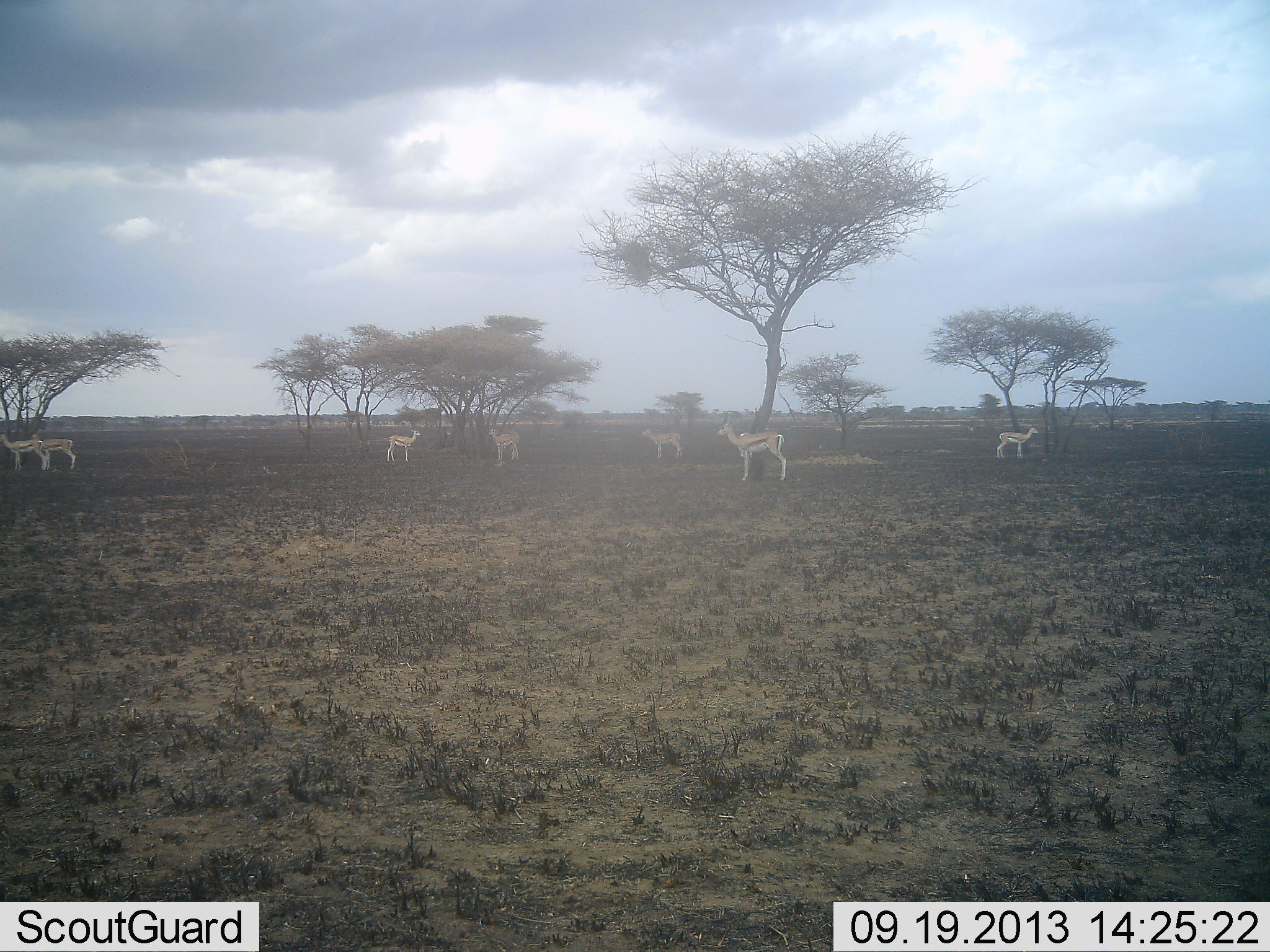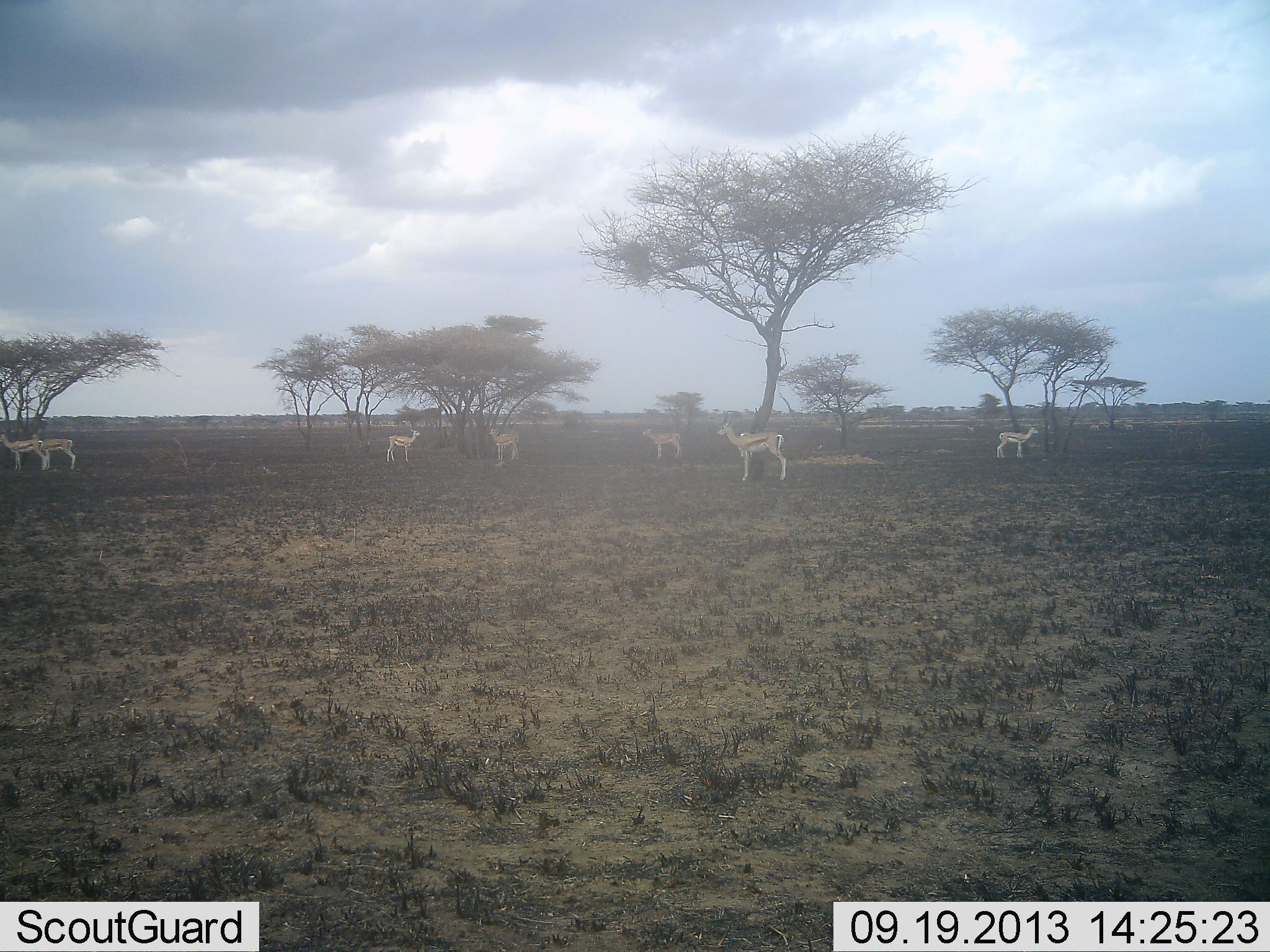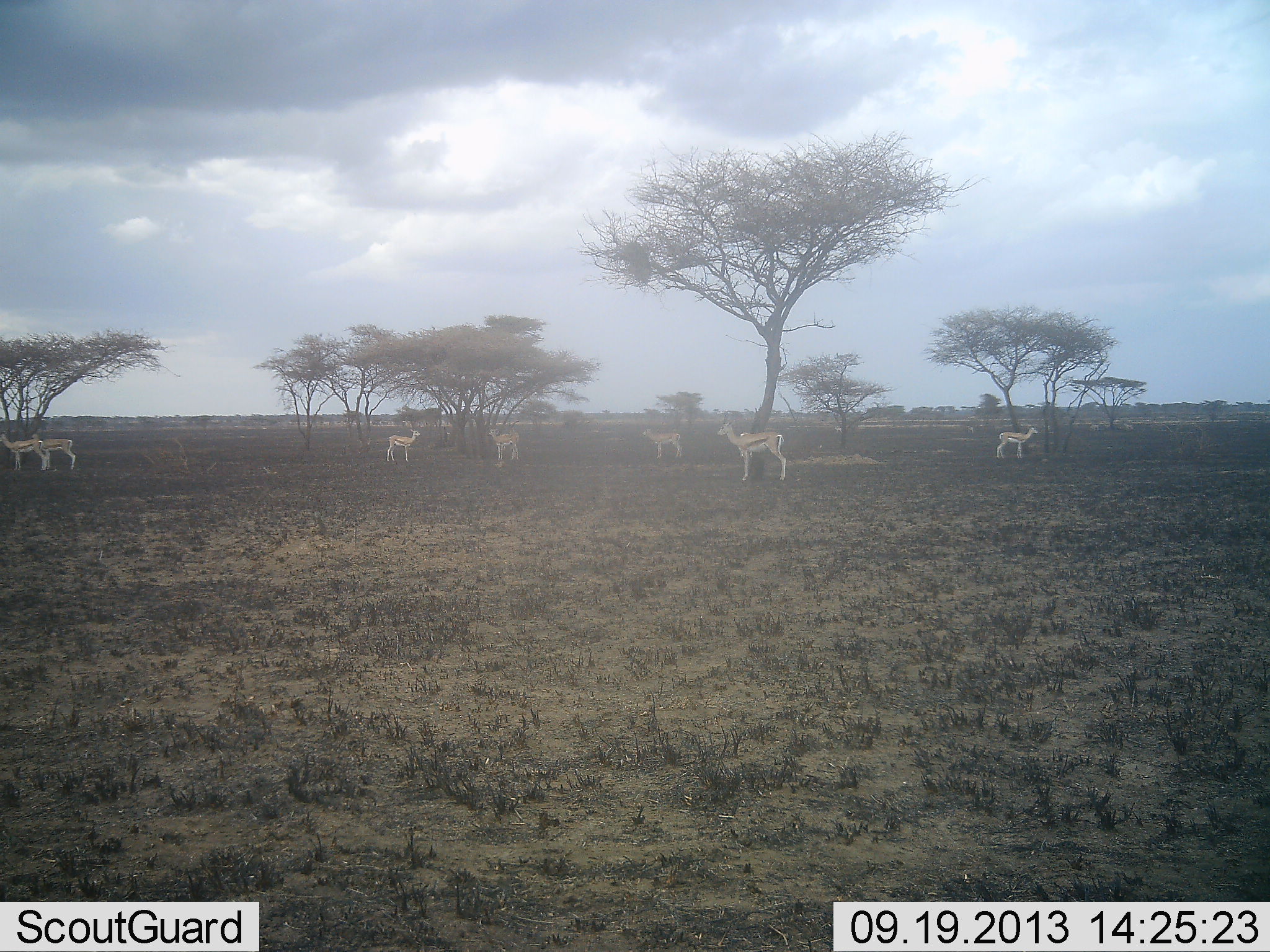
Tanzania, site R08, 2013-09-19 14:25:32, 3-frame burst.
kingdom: Animalia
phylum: Chordata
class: Mammalia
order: Artiodactyla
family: Bovidae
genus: Eudorcas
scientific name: Eudorcas thomsonii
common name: thomson's gazelle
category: gazellethomsons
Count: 7.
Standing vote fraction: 100%.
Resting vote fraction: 4%.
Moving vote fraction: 0%.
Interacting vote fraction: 0%.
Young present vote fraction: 4%.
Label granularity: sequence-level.